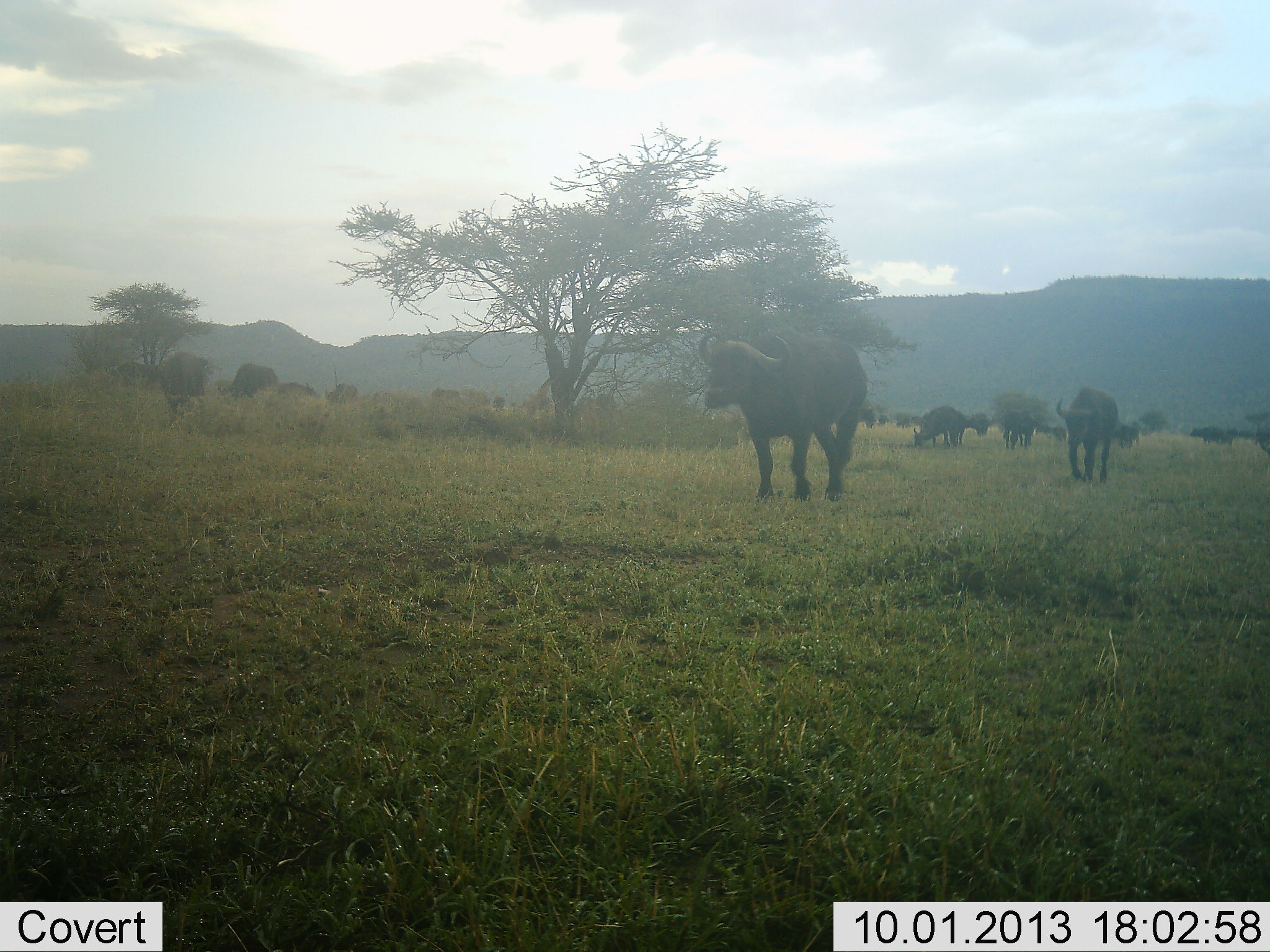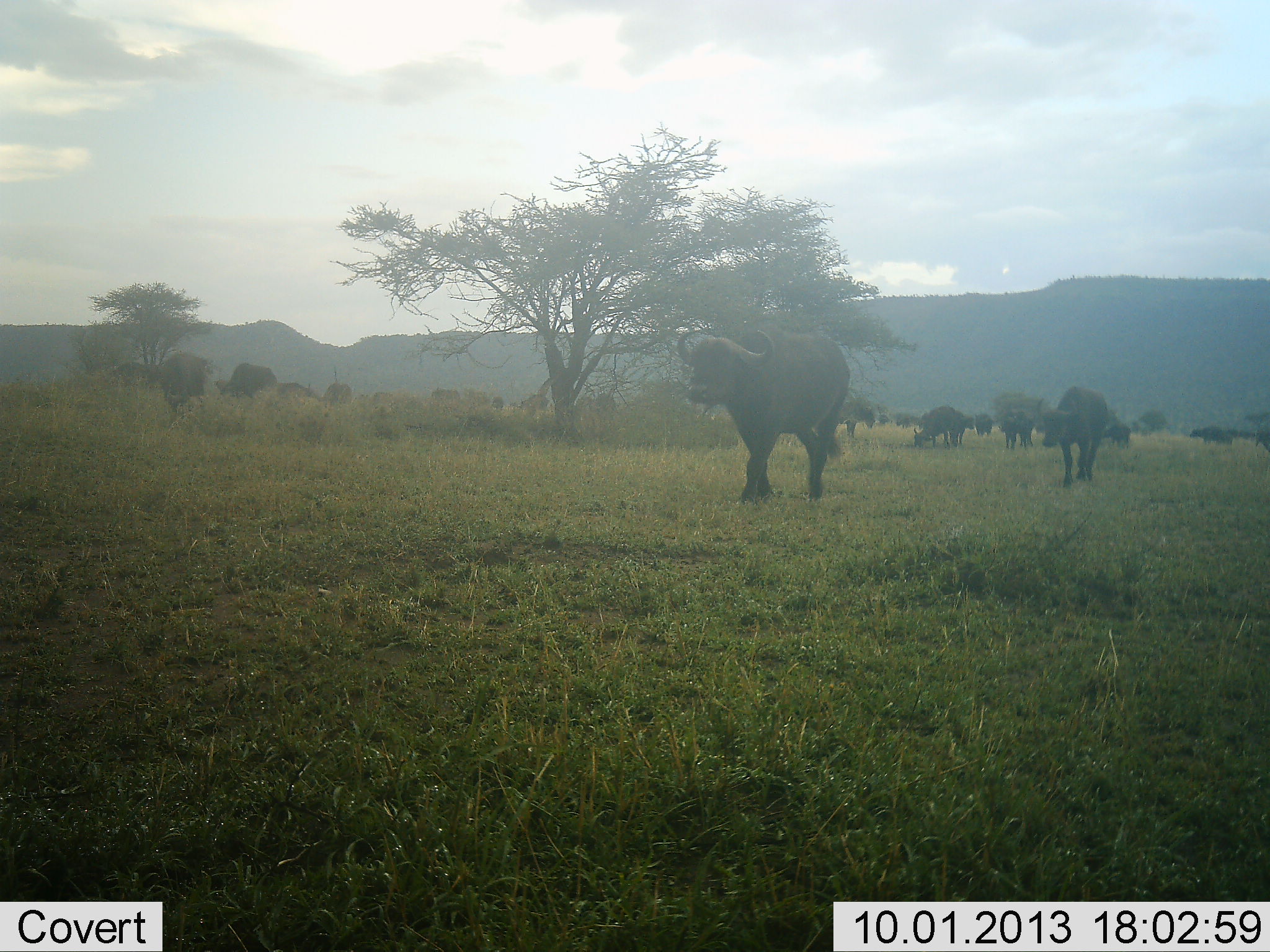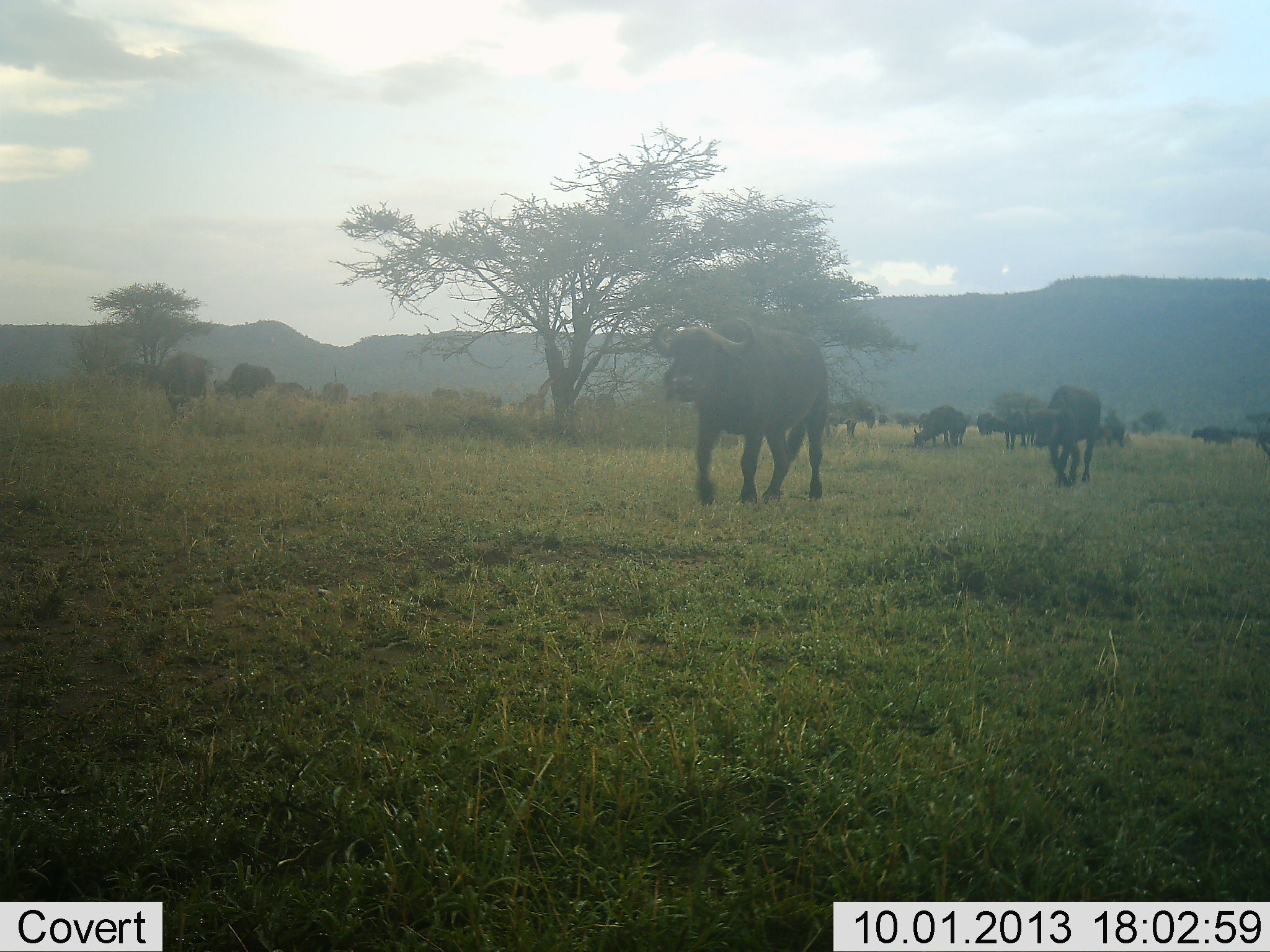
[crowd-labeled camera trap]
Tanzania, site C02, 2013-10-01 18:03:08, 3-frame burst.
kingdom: Animalia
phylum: Chordata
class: Mammalia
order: Artiodactyla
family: Bovidae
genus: Syncerus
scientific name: Syncerus caffer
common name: cape buffalo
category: buffalo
Buffalo (cape buffalo) (Syncerus caffer), count 11-50. Behavior (volunteer vote fractions): standing 60%, resting 0%, moving 80%, interacting 0%. Young present (vote fraction): 10%. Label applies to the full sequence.